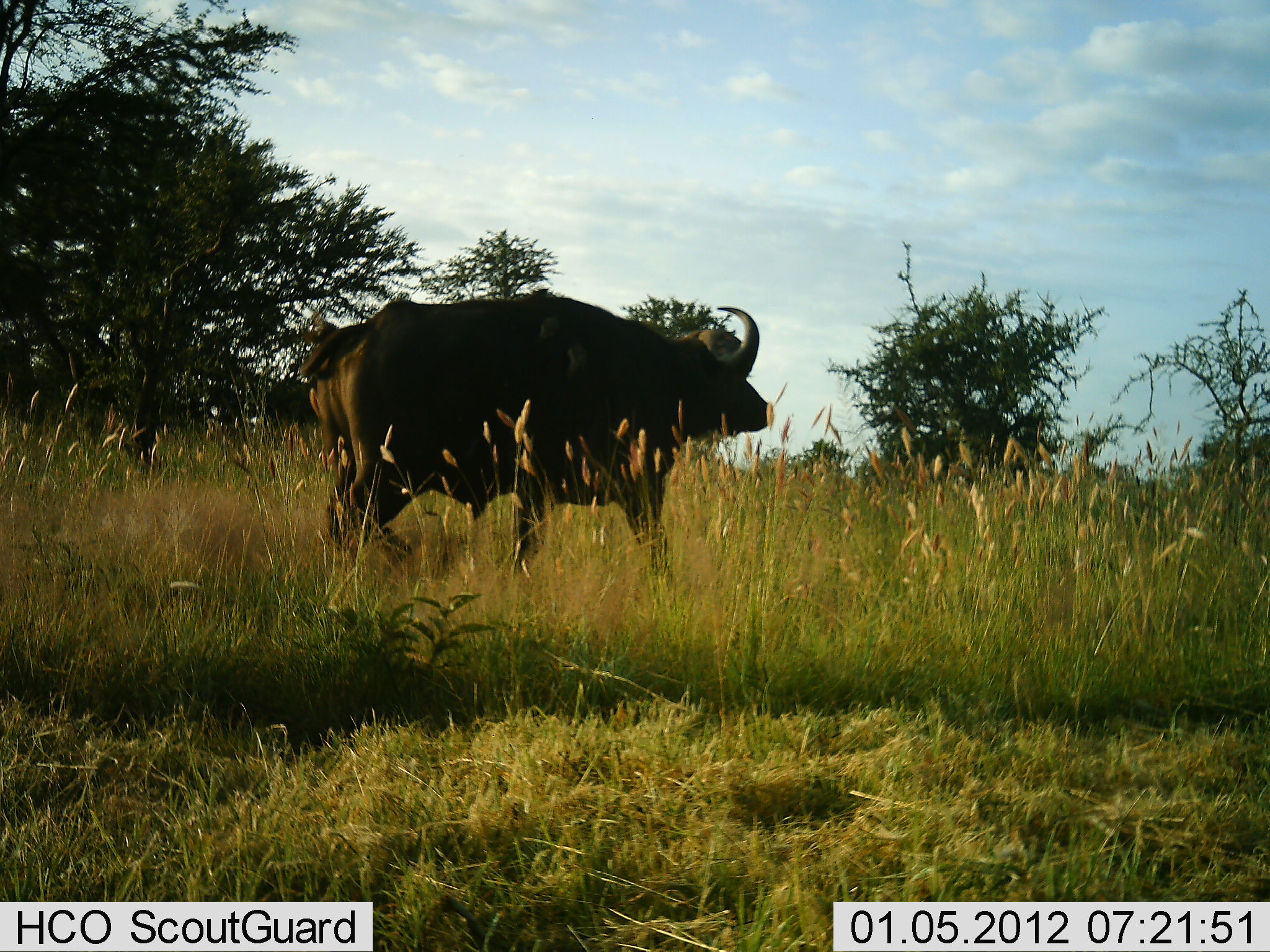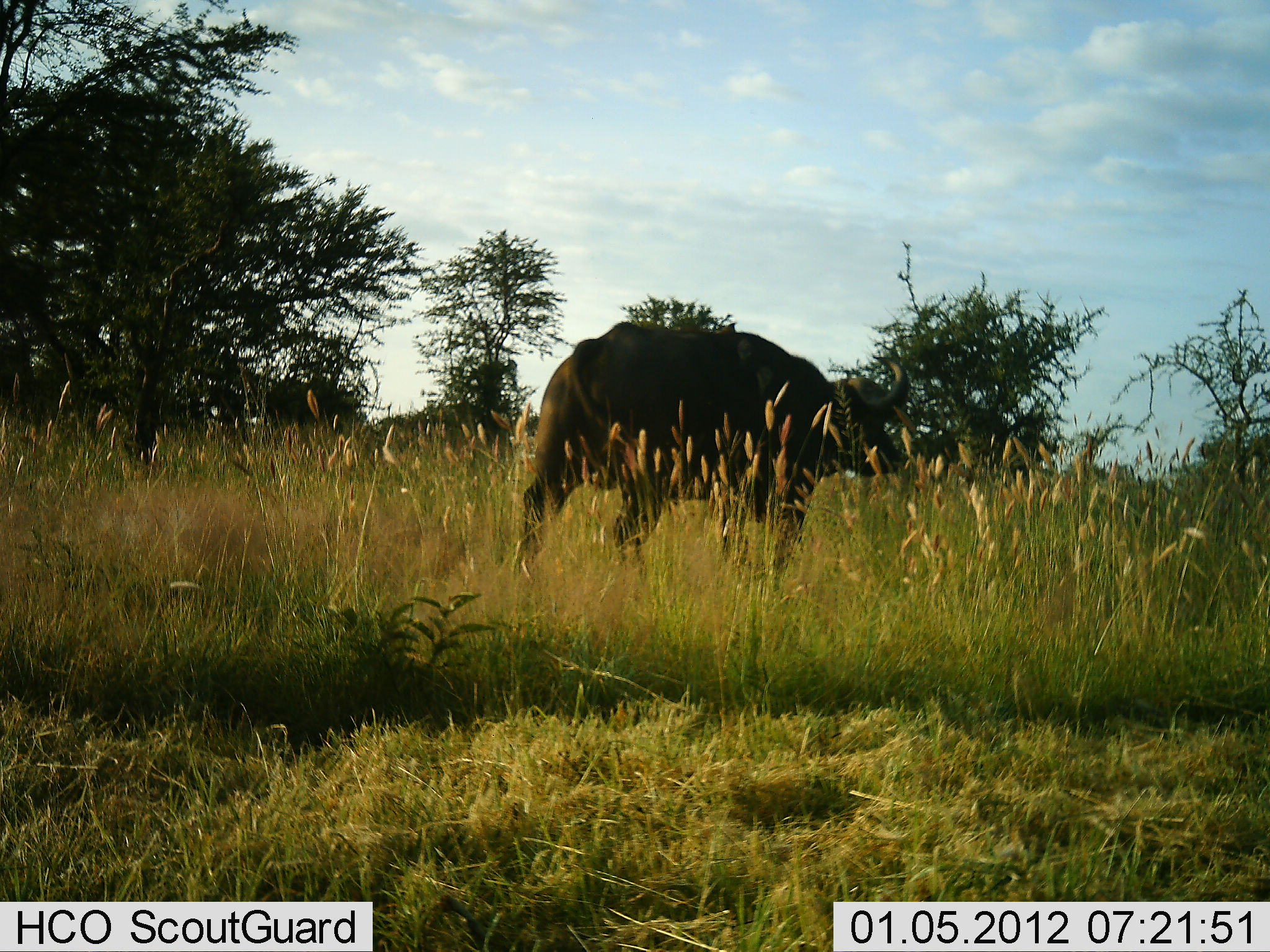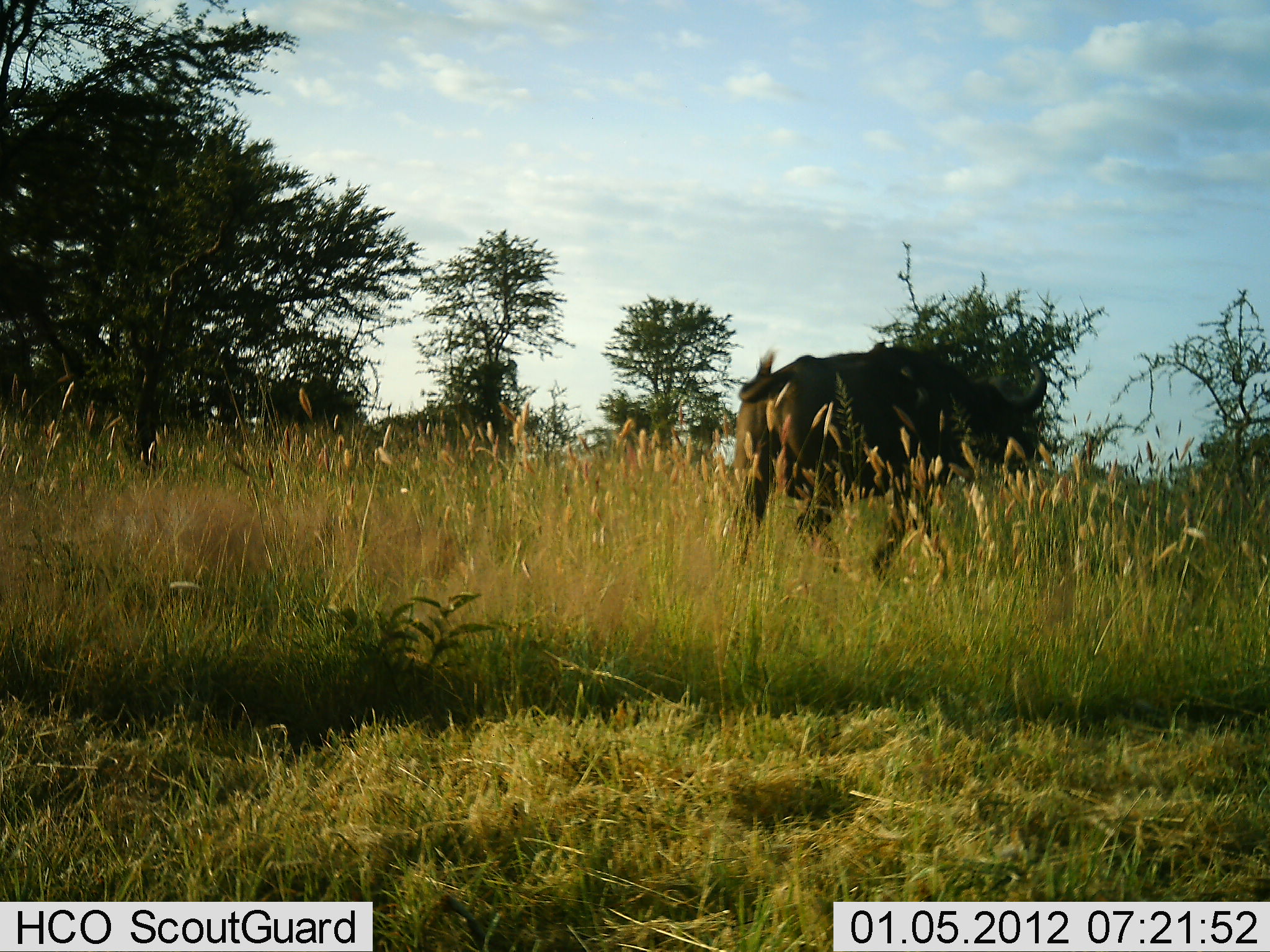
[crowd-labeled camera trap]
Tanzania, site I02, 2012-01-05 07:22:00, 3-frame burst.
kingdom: Animalia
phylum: Chordata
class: Mammalia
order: Artiodactyla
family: Bovidae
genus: Syncerus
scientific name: Syncerus caffer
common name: cape buffalo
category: buffalo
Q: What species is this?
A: Buffalo (cape buffalo) (Syncerus caffer).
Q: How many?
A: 1.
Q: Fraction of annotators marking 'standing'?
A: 15%.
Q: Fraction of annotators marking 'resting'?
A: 4%.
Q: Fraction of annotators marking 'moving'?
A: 85%.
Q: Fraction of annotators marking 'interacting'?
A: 0%.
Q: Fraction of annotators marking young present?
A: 0%.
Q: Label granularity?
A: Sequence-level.